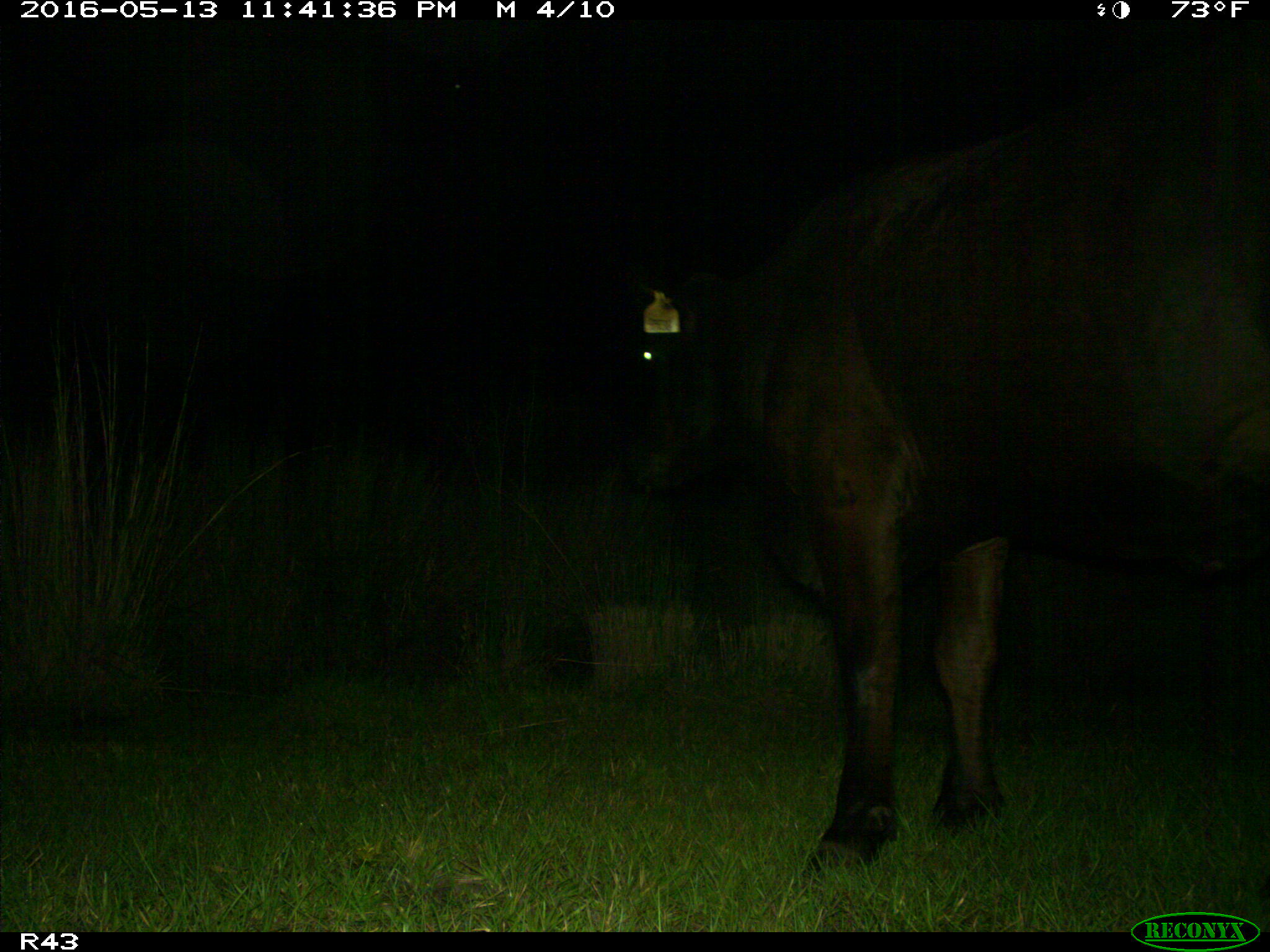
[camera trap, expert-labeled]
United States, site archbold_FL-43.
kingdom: Animalia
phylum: Chordata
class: Mammalia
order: Artiodactyla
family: Bovidae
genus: Bos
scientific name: Bos taurus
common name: domestic cow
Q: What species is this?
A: Bos taurus (domestic cow).